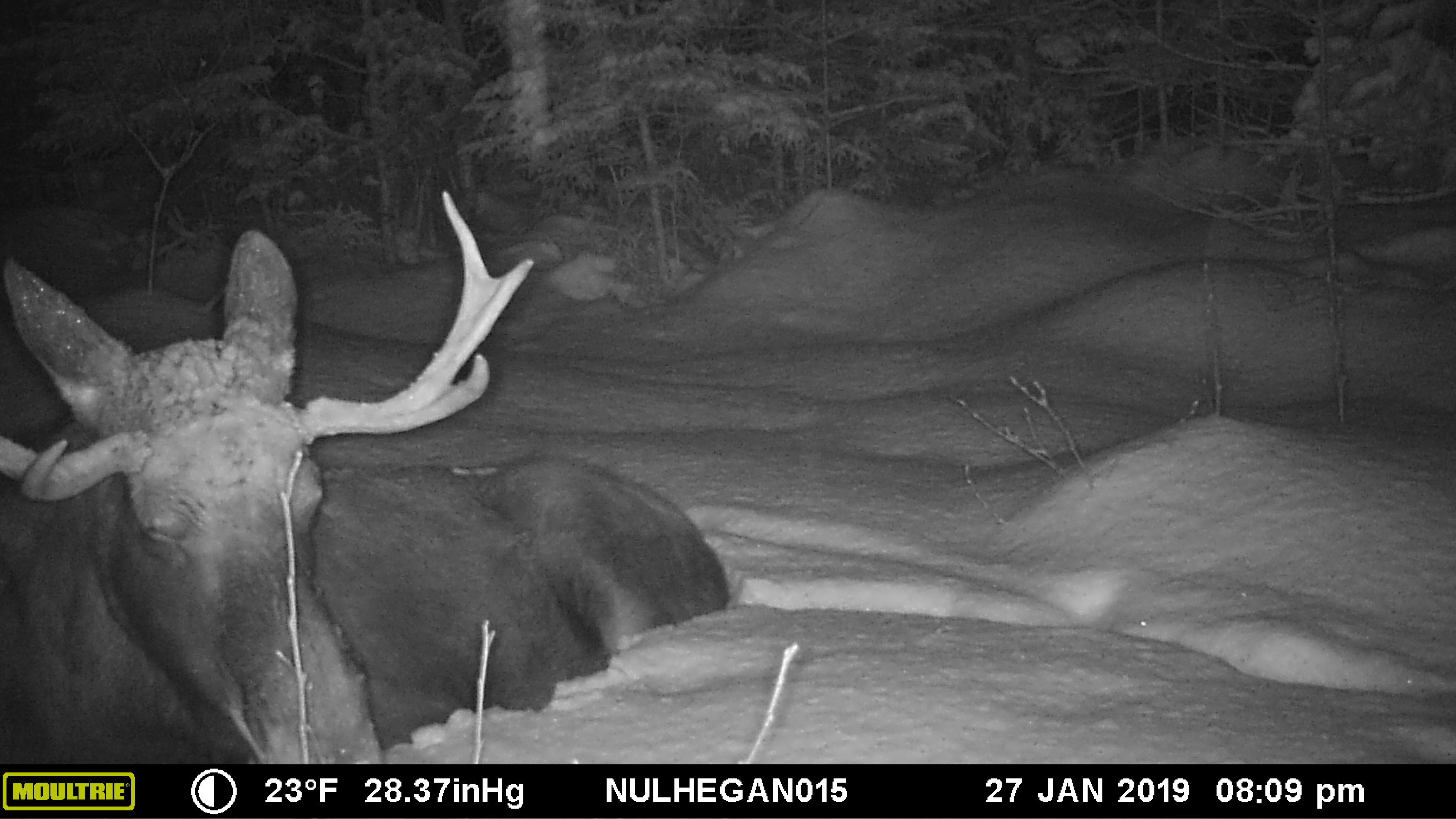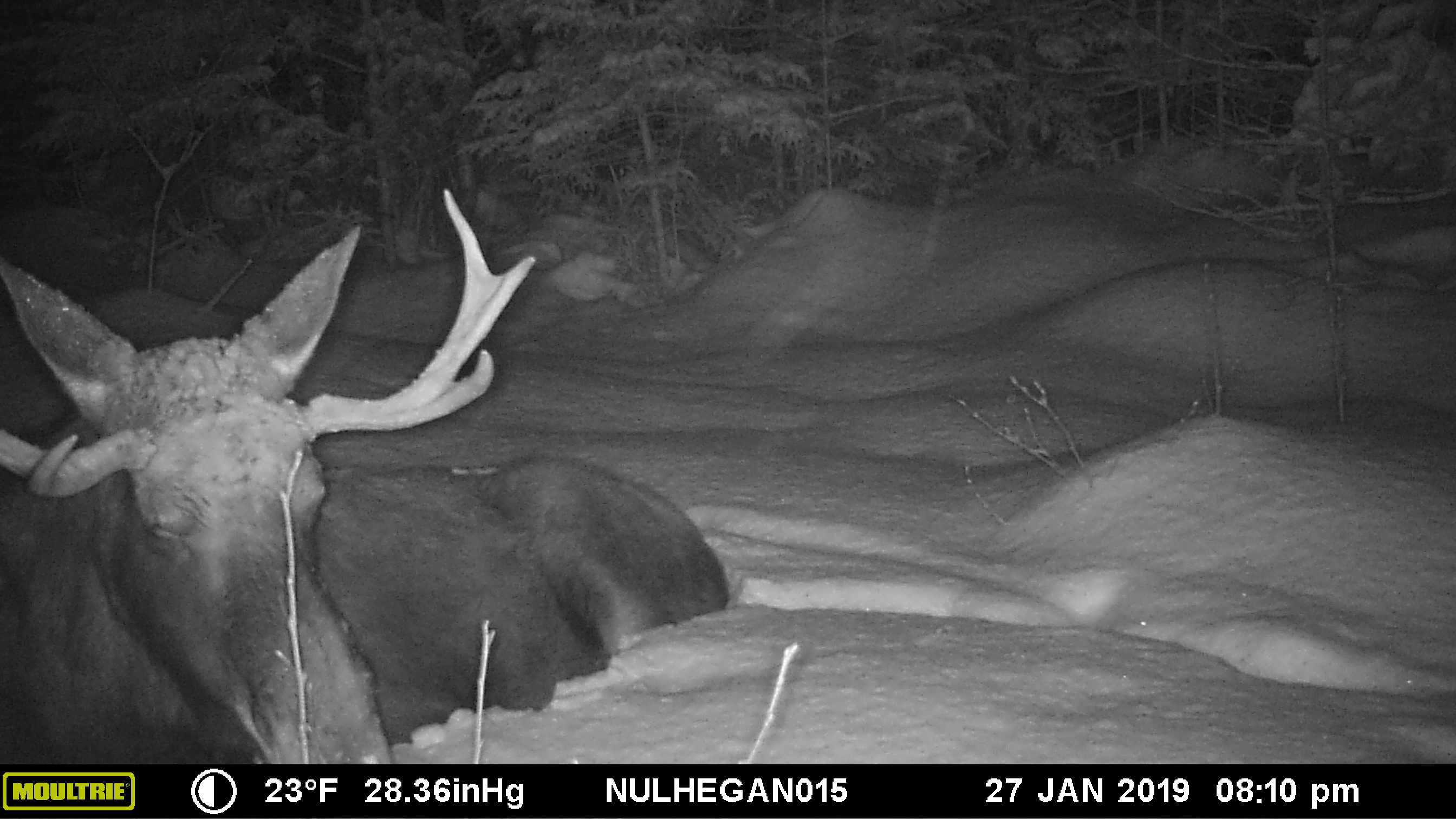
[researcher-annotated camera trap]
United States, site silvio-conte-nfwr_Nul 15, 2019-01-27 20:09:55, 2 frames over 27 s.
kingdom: Animalia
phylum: Chordata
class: Mammalia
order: Artiodactyla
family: Cervidae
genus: Alces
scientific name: Alces alces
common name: moose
Moose (Alces alces).